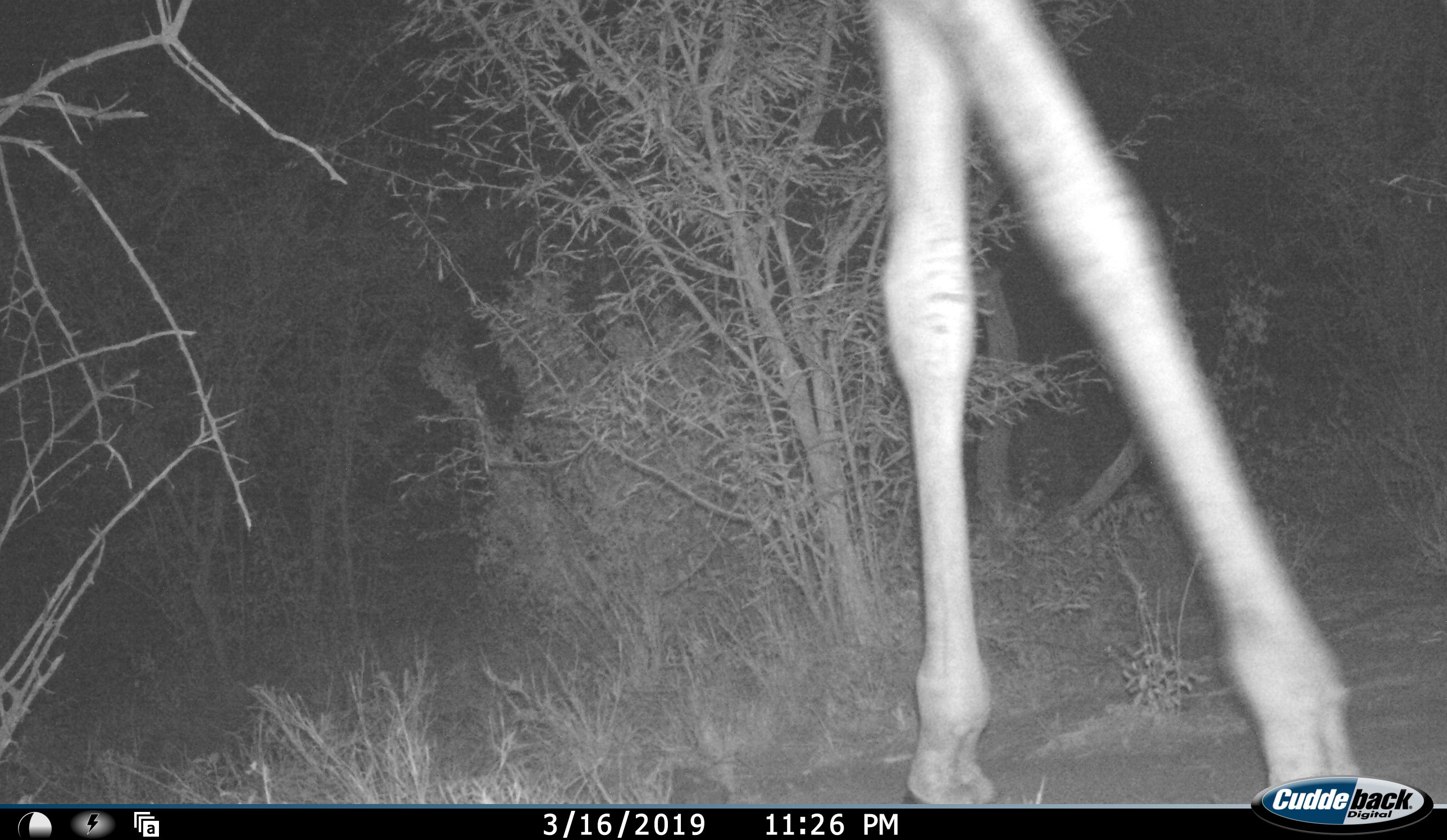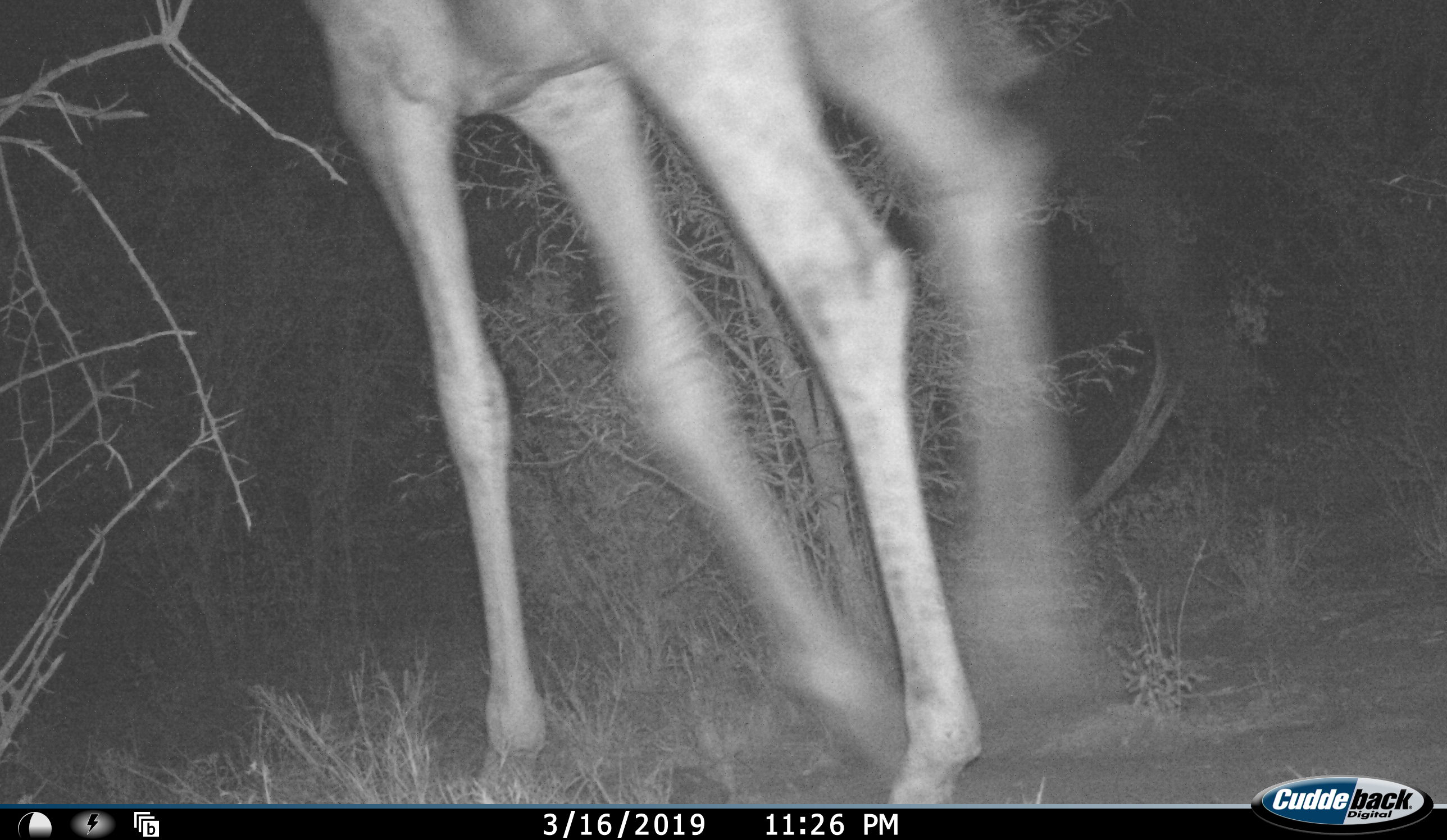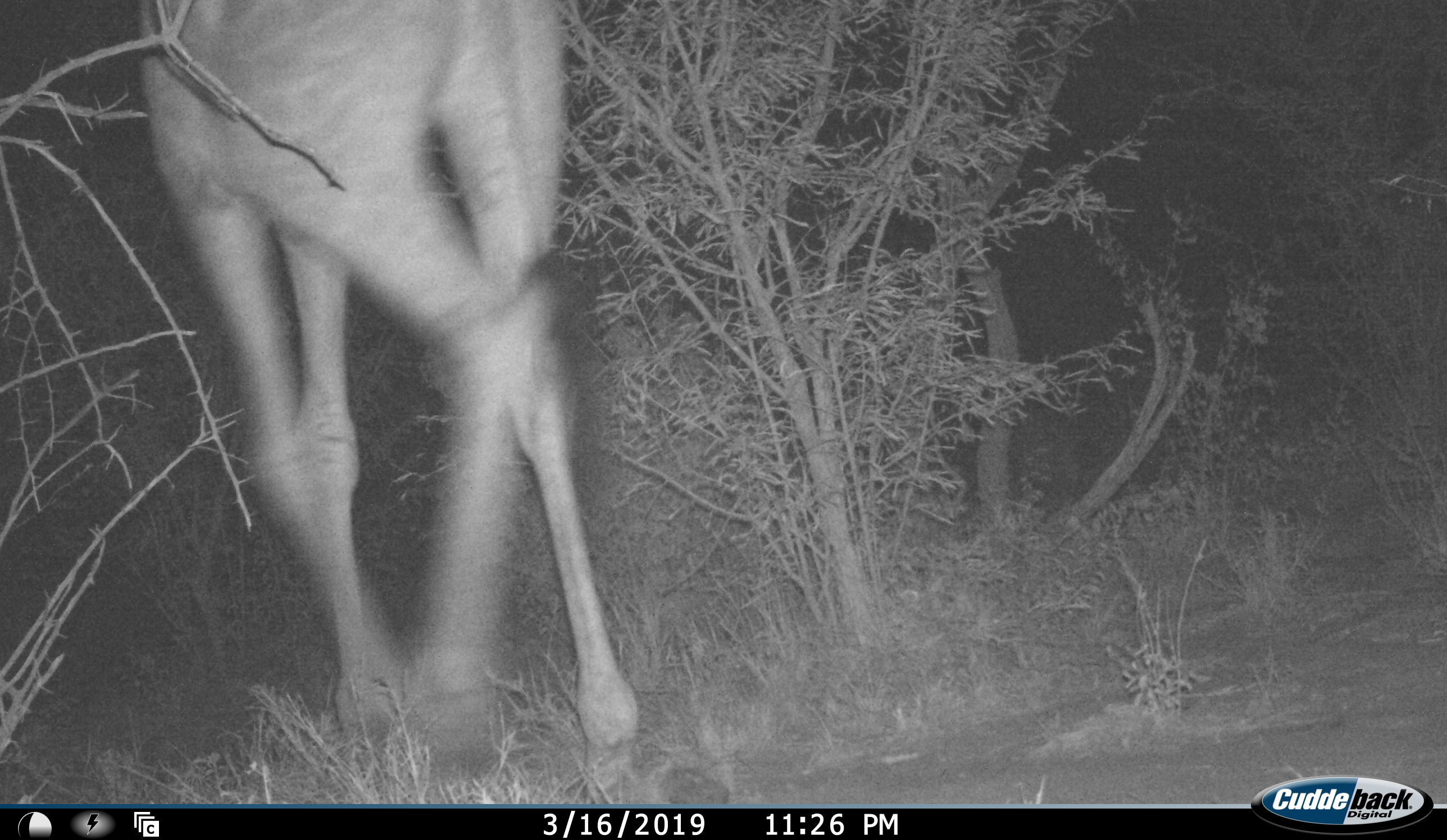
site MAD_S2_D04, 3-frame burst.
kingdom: Animalia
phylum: Chordata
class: Mammalia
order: Artiodactyla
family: Giraffidae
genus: Giraffa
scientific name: Giraffa camelopardalis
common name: giraffe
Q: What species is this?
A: Giraffe (Giraffa camelopardalis).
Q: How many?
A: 1.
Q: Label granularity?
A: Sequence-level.